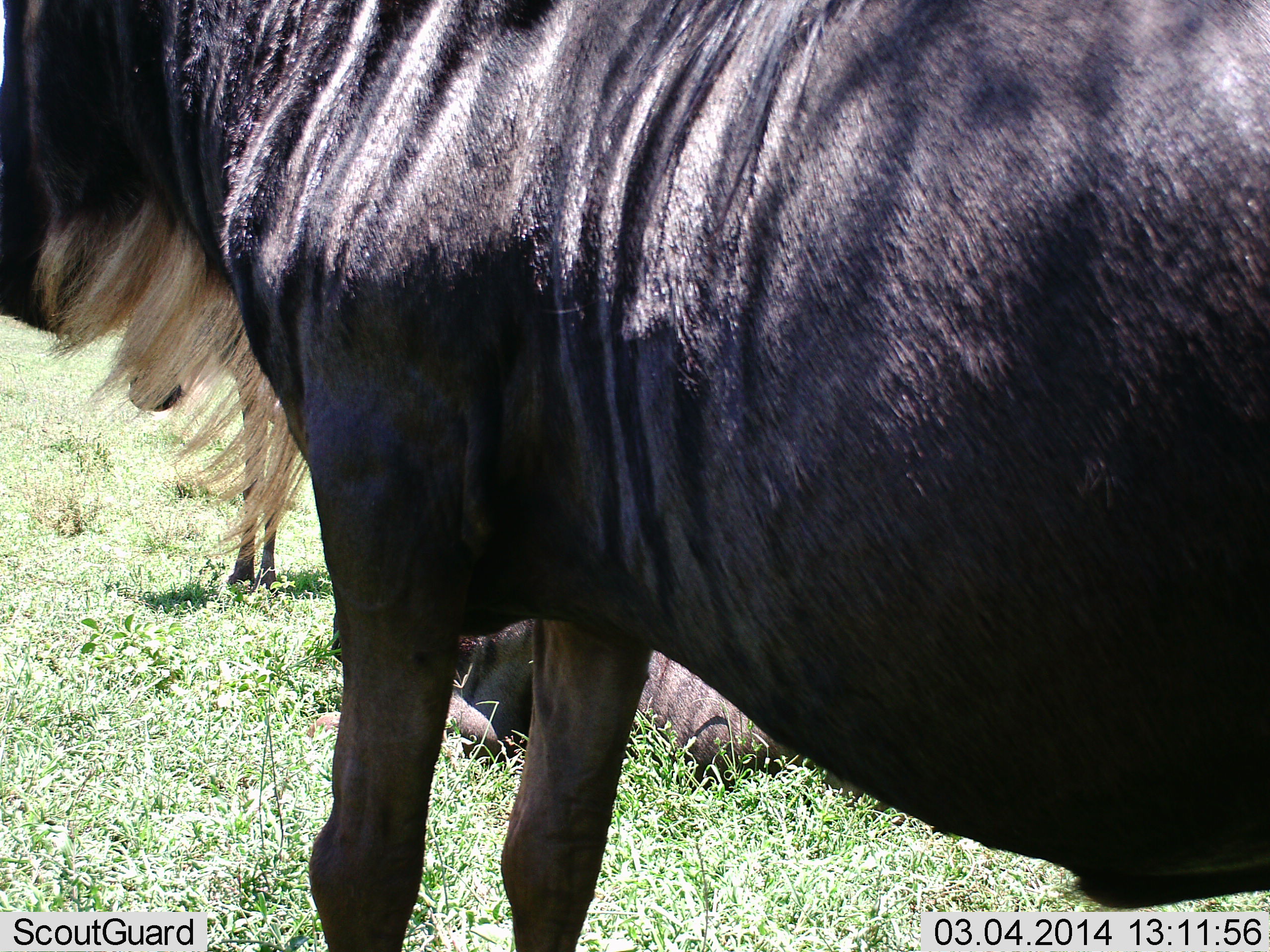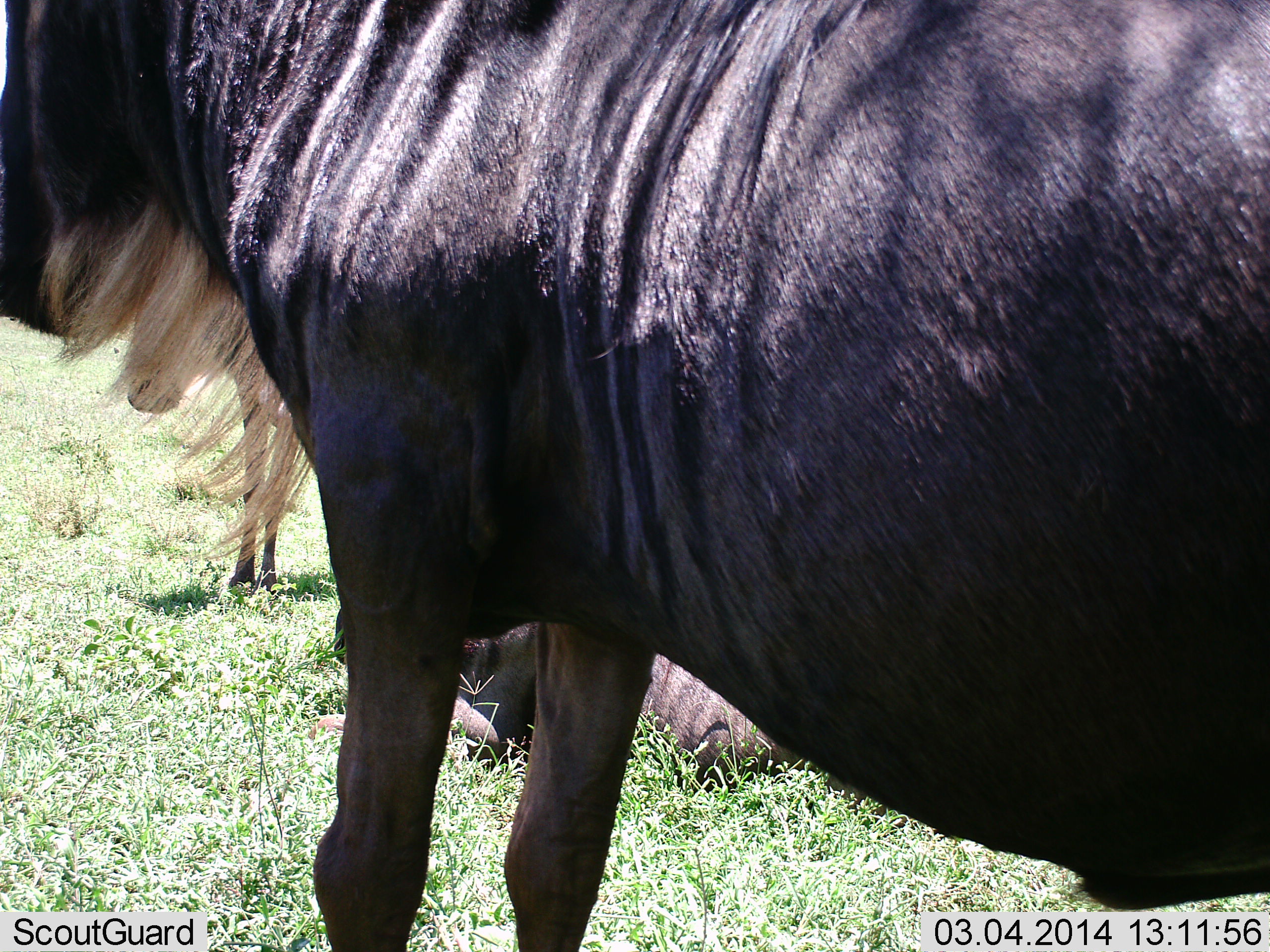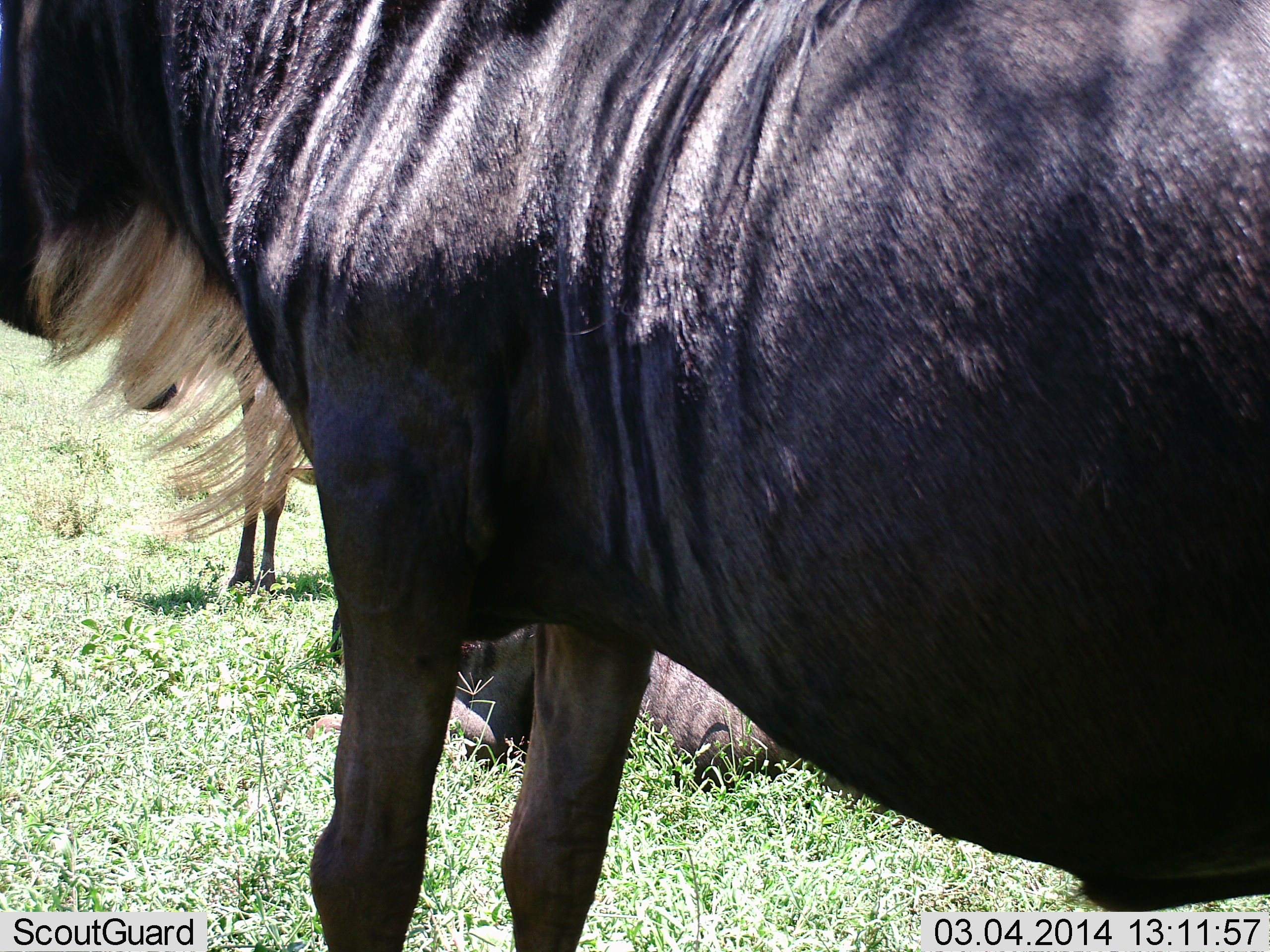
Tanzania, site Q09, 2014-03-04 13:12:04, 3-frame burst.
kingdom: Animalia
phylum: Chordata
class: Mammalia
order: Artiodactyla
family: Bovidae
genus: Connochaetes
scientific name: Connochaetes taurinus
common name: blue wildebeest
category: wildebeest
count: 3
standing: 90%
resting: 80%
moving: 0%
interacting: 0%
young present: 0%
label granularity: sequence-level